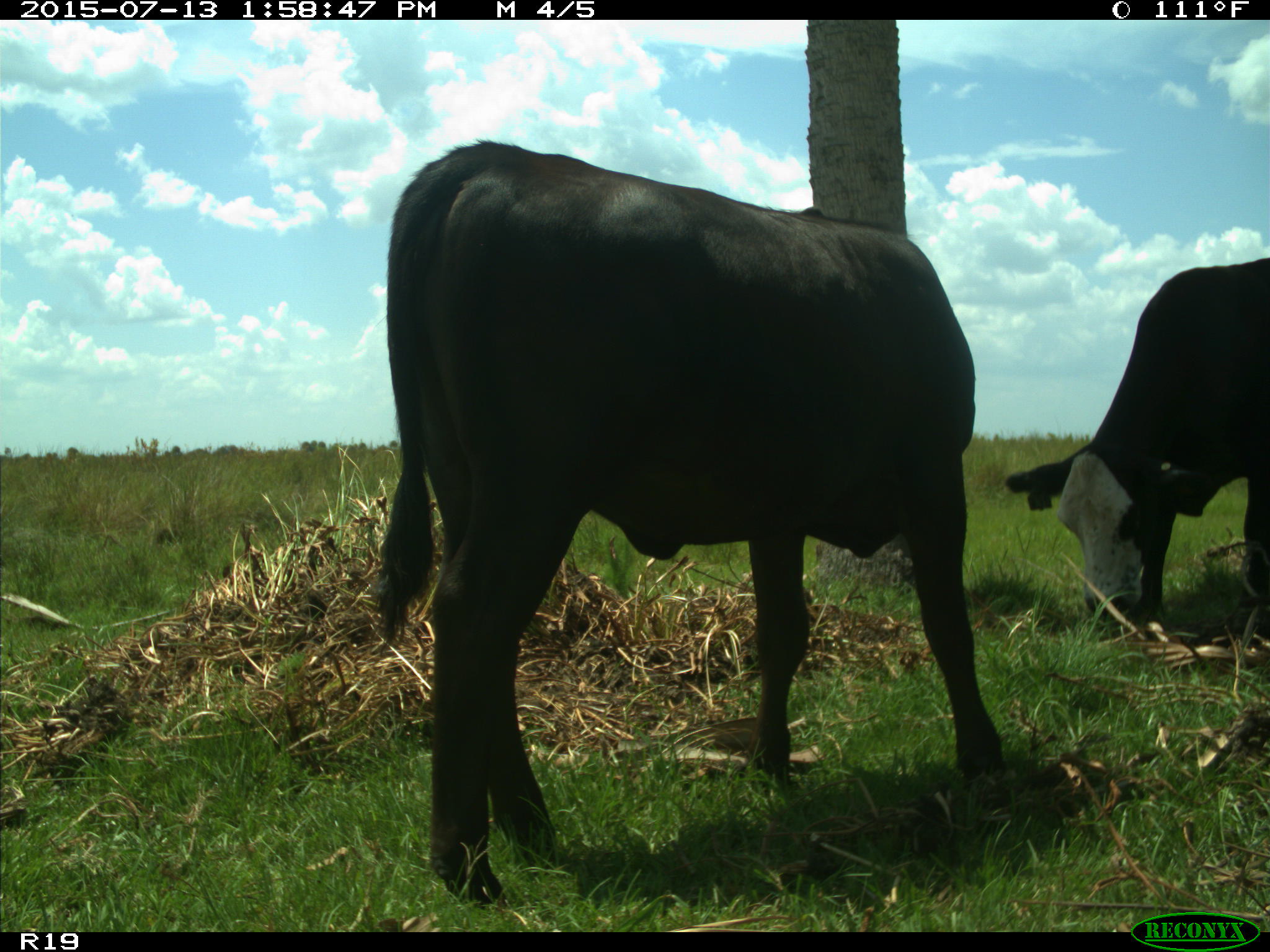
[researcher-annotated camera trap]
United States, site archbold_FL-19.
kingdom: Animalia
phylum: Chordata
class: Mammalia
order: Artiodactyla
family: Bovidae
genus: Bos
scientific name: Bos taurus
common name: domestic cow